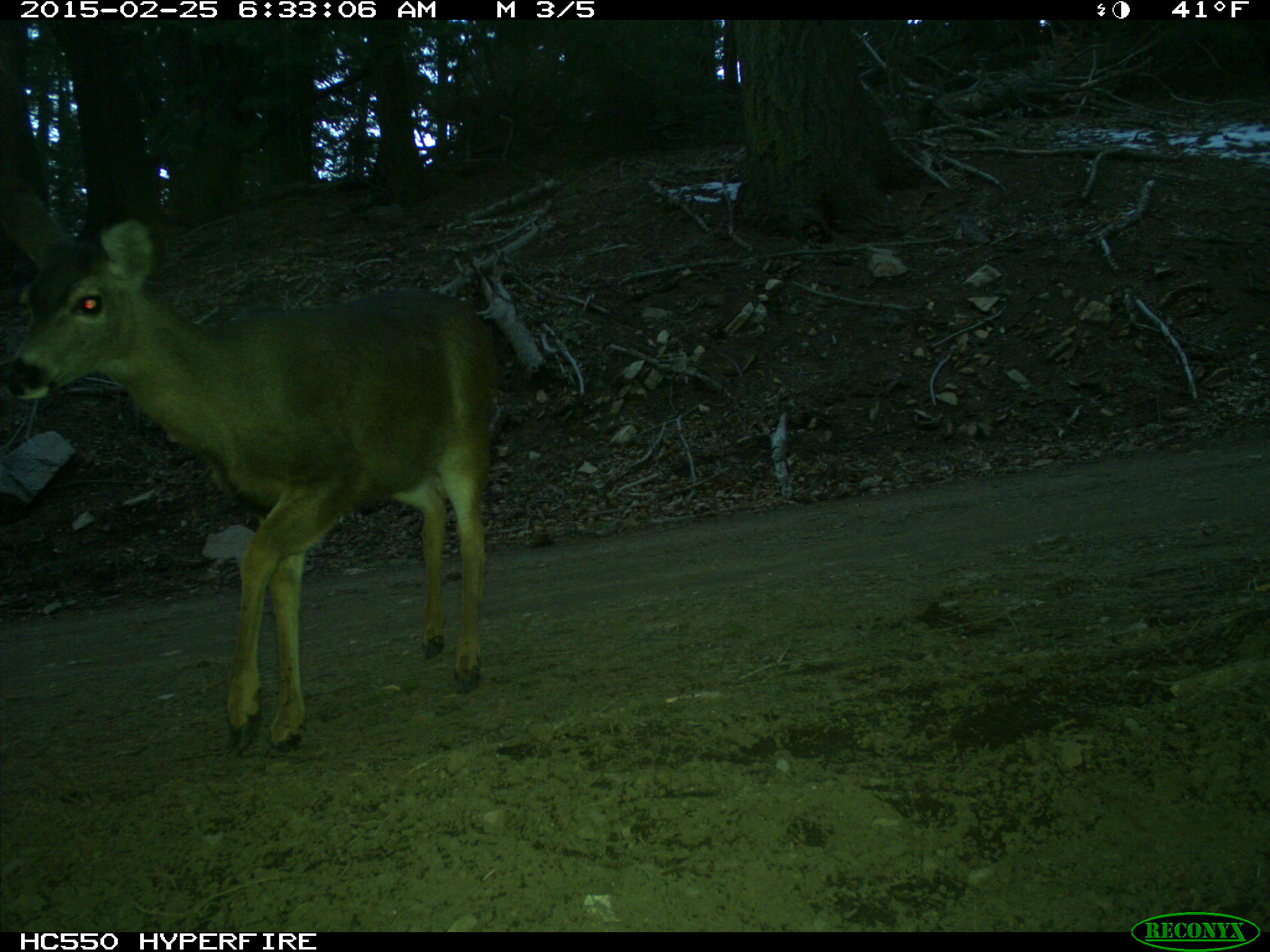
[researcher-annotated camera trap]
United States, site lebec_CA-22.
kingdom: Animalia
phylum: Chordata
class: Mammalia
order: Artiodactyla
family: Cervidae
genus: Odocoileus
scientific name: Odocoileus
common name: deer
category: unidentified deer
Unidentified deer (deer) (Odocoileus).